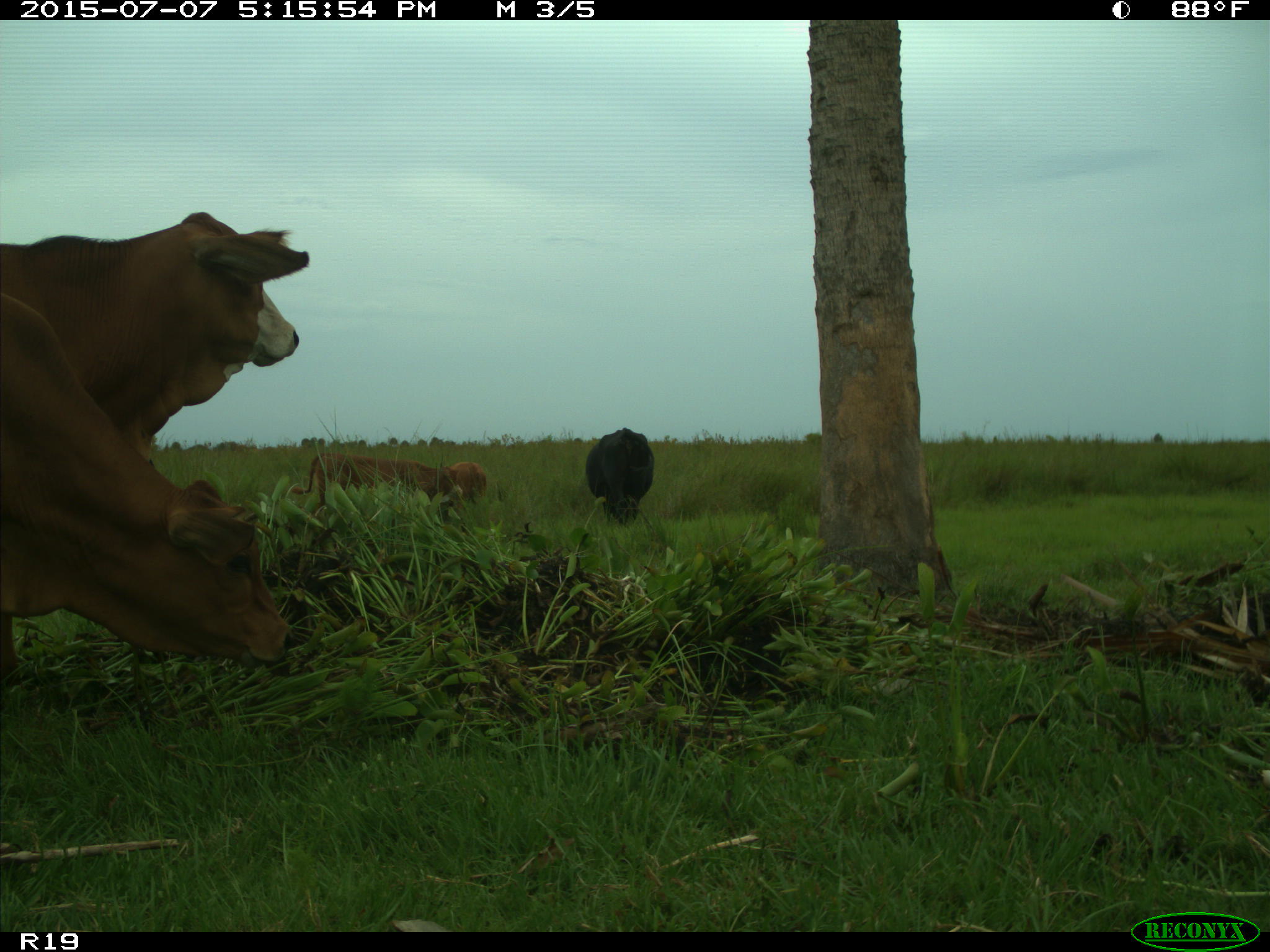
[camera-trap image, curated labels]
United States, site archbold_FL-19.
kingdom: Animalia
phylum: Chordata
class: Mammalia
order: Artiodactyla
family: Bovidae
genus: Bos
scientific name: Bos taurus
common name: domestic cow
Bos taurus (domestic cow).